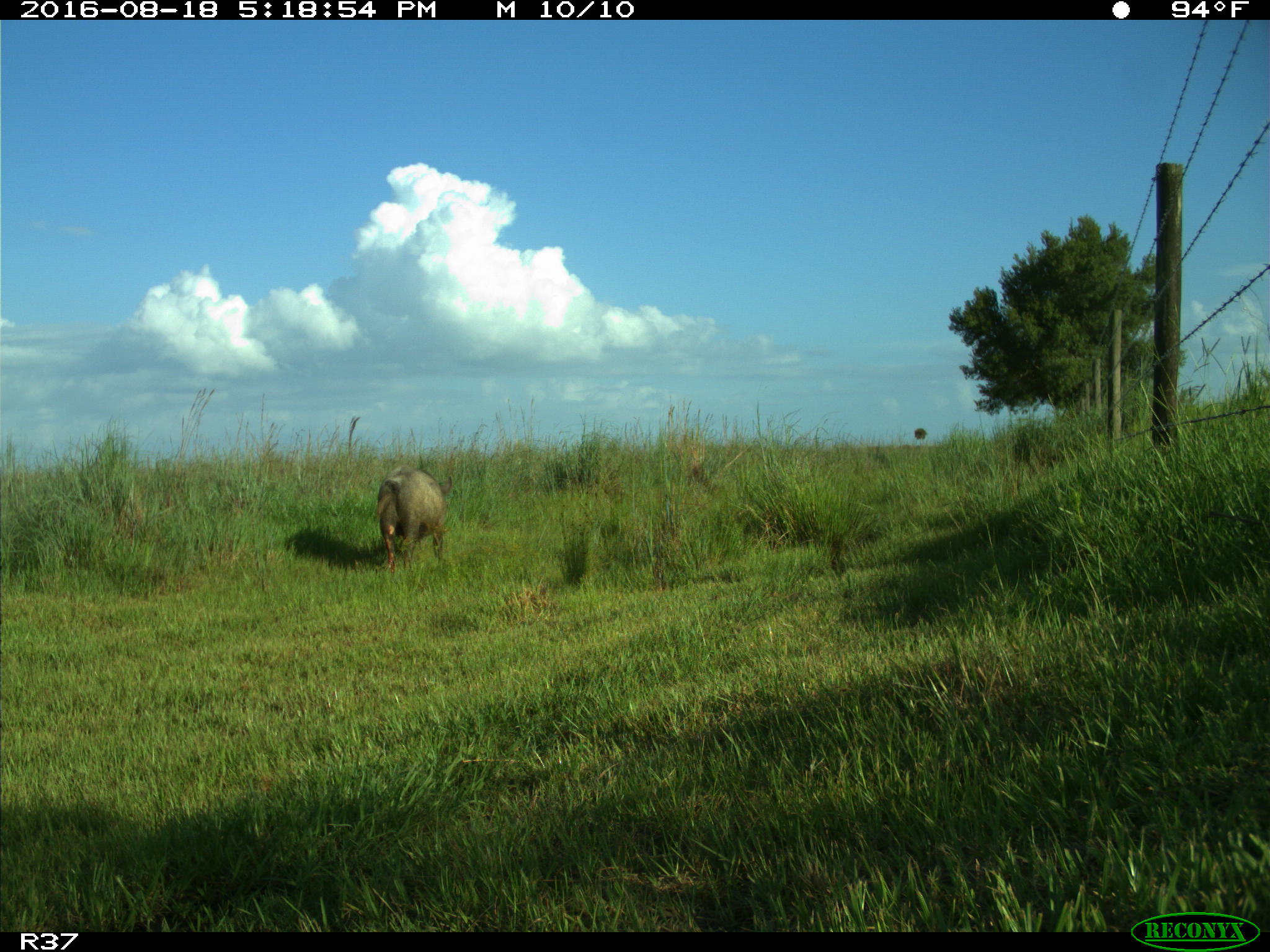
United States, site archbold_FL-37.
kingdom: Animalia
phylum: Chordata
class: Mammalia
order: Artiodactyla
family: Suidae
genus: Sus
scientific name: Sus scrofa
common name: wild boar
Sus scrofa (wild boar).